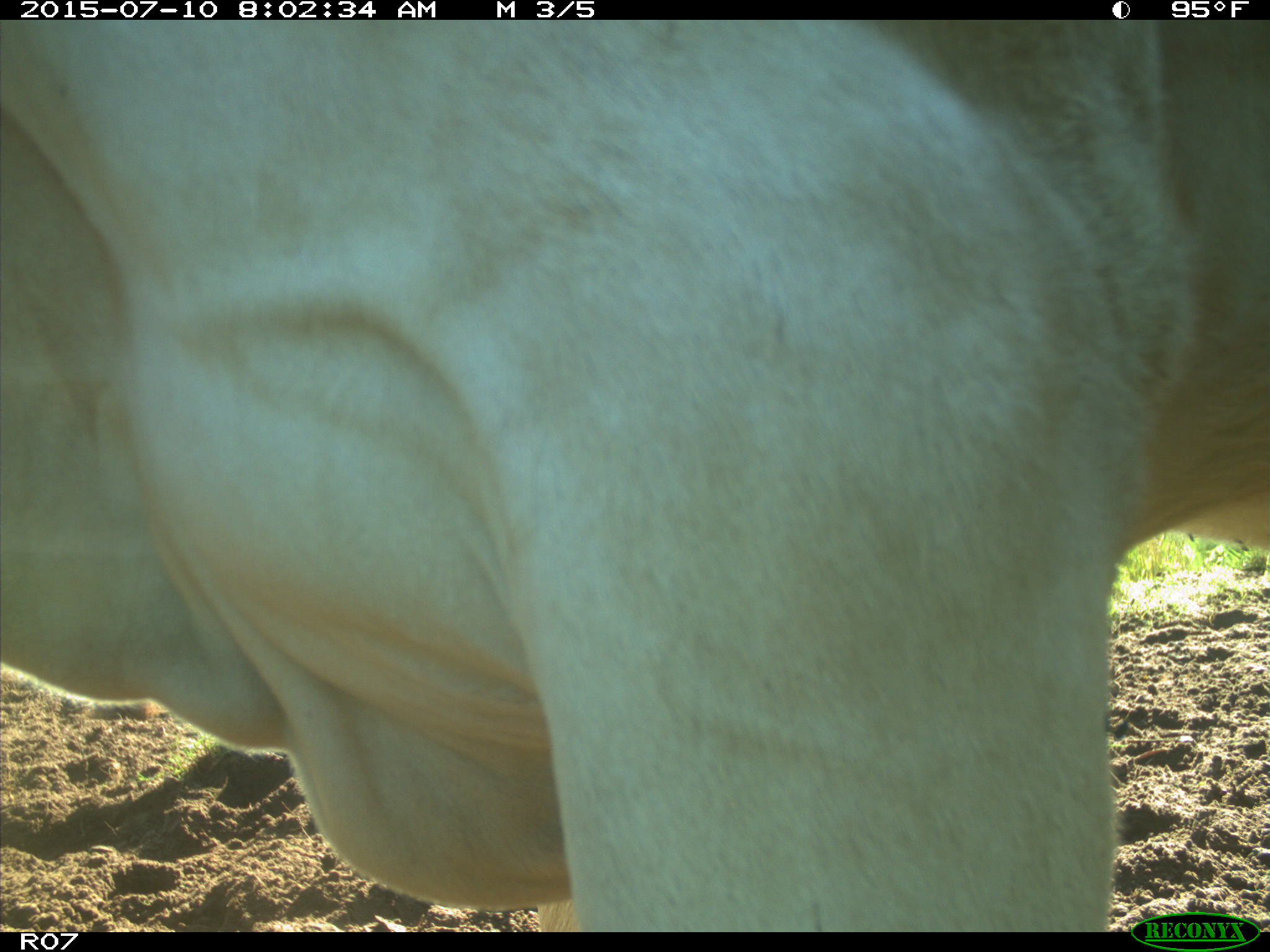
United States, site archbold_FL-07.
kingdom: Animalia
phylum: Chordata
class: Mammalia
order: Artiodactyla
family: Bovidae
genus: Bos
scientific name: Bos taurus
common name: domestic cow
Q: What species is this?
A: Bos taurus (domestic cow).